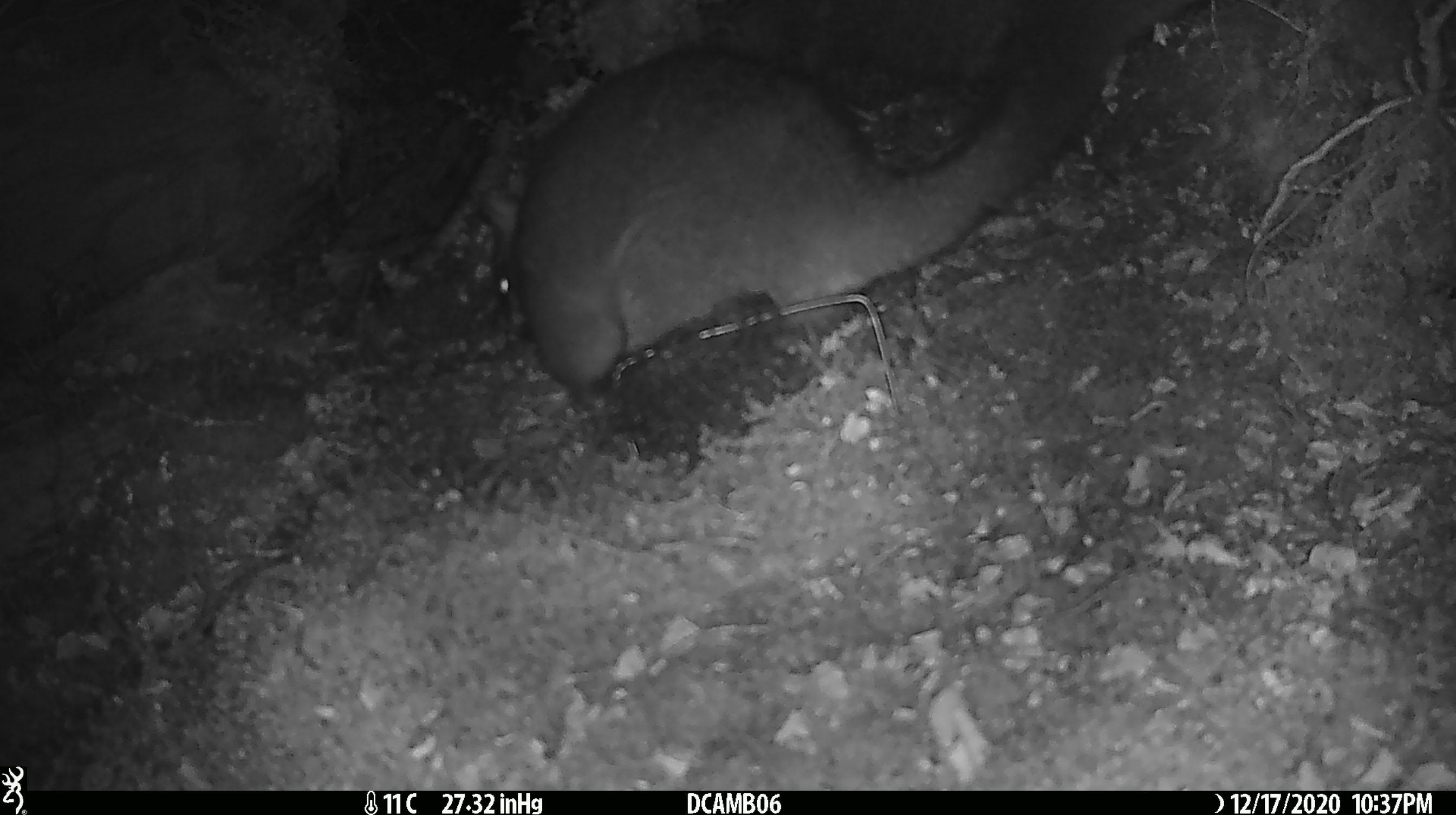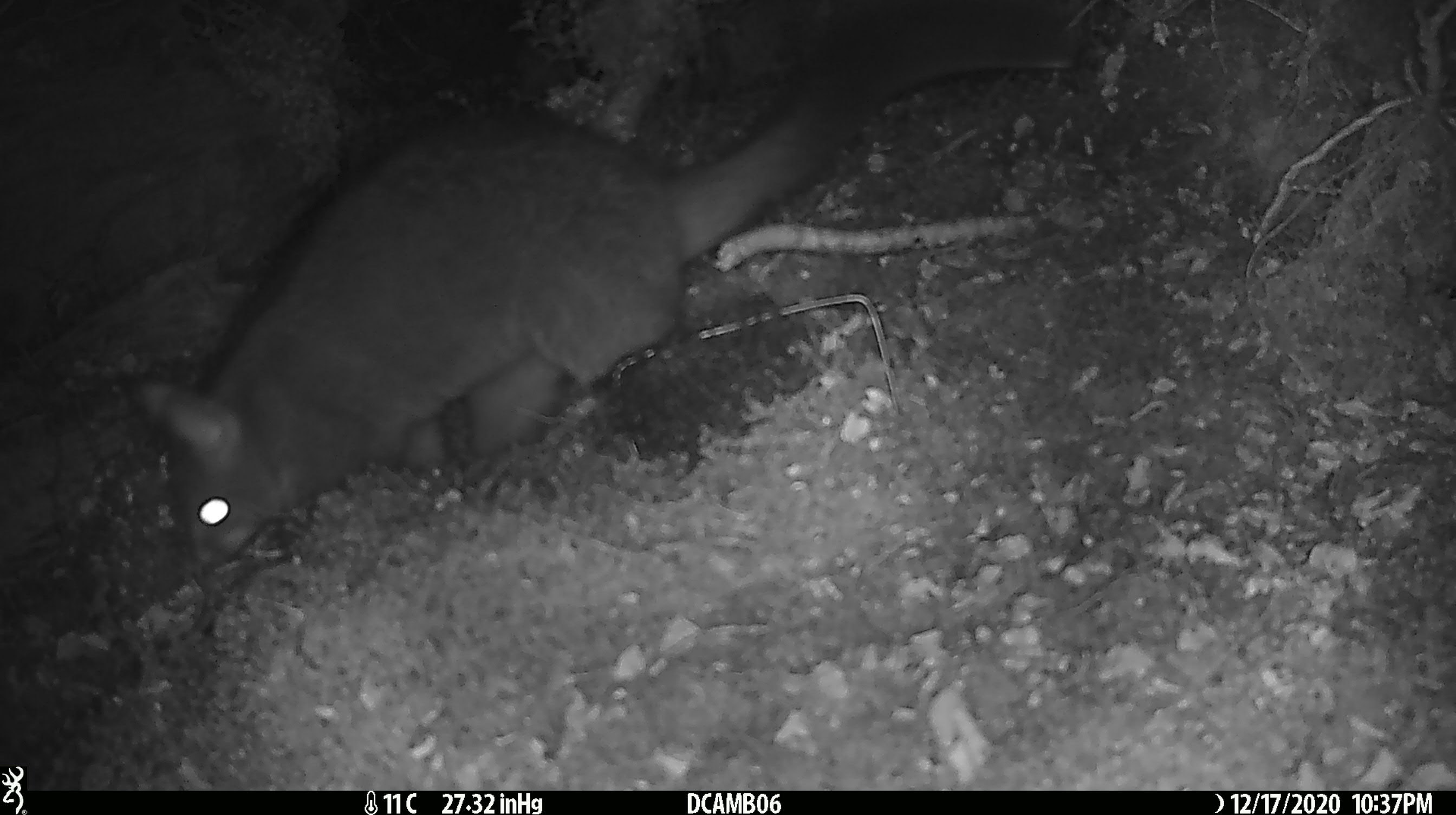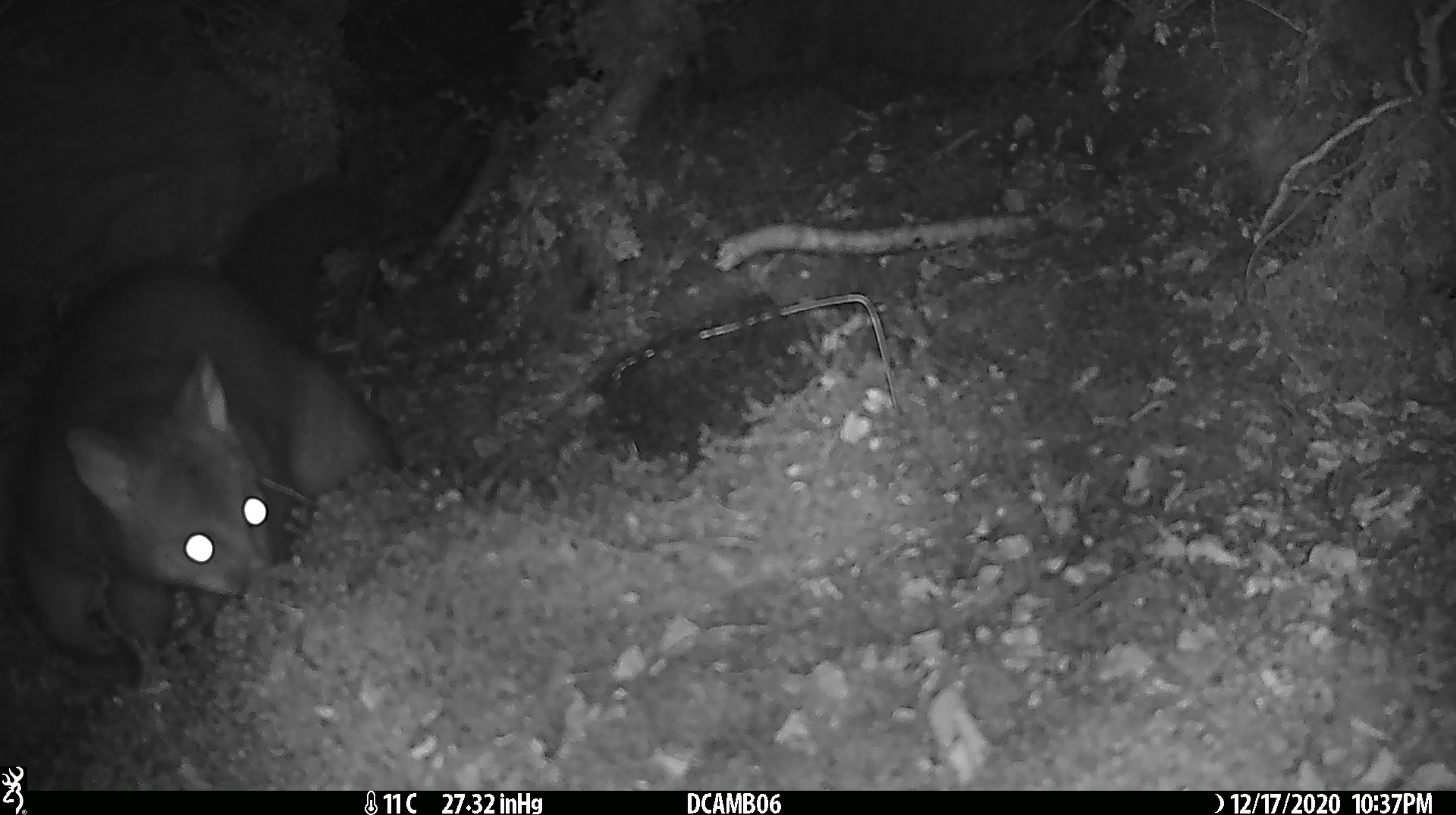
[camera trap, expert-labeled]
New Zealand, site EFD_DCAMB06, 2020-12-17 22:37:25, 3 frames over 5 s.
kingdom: Animalia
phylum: Chordata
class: Mammalia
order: Diprotodontia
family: Phalangeridae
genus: Trichosurus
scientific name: Trichosurus vulpecula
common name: common brushtail possum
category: possum